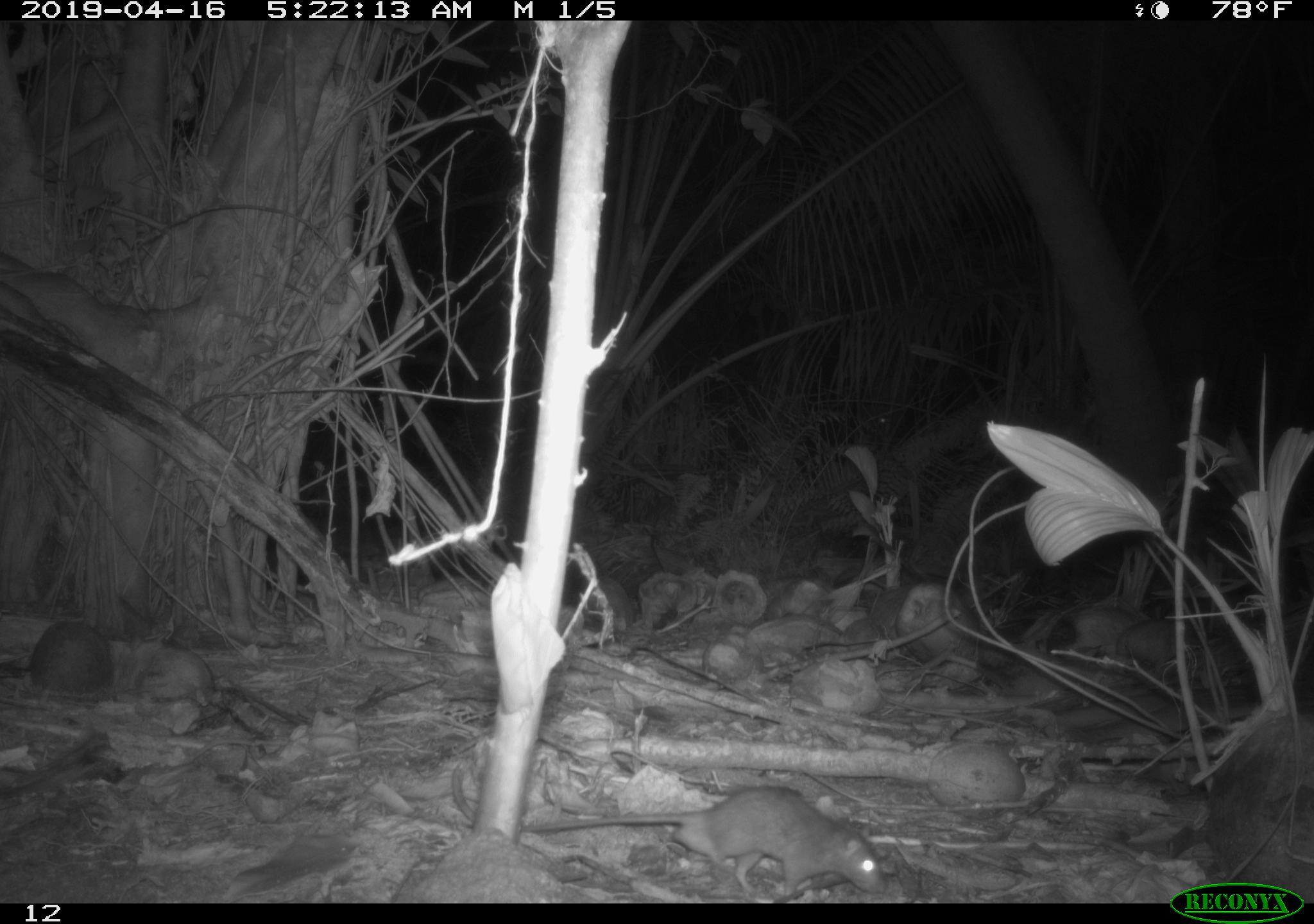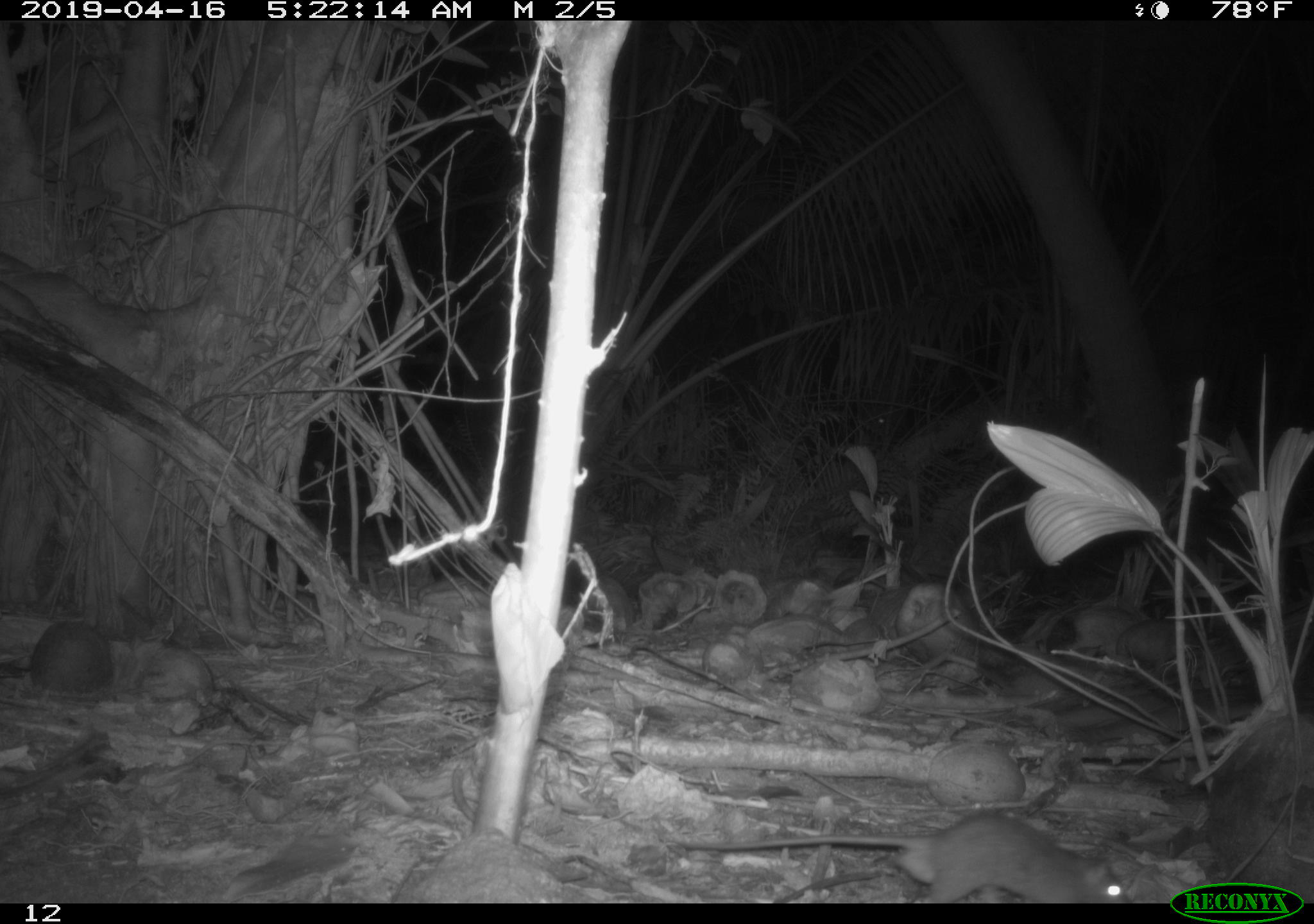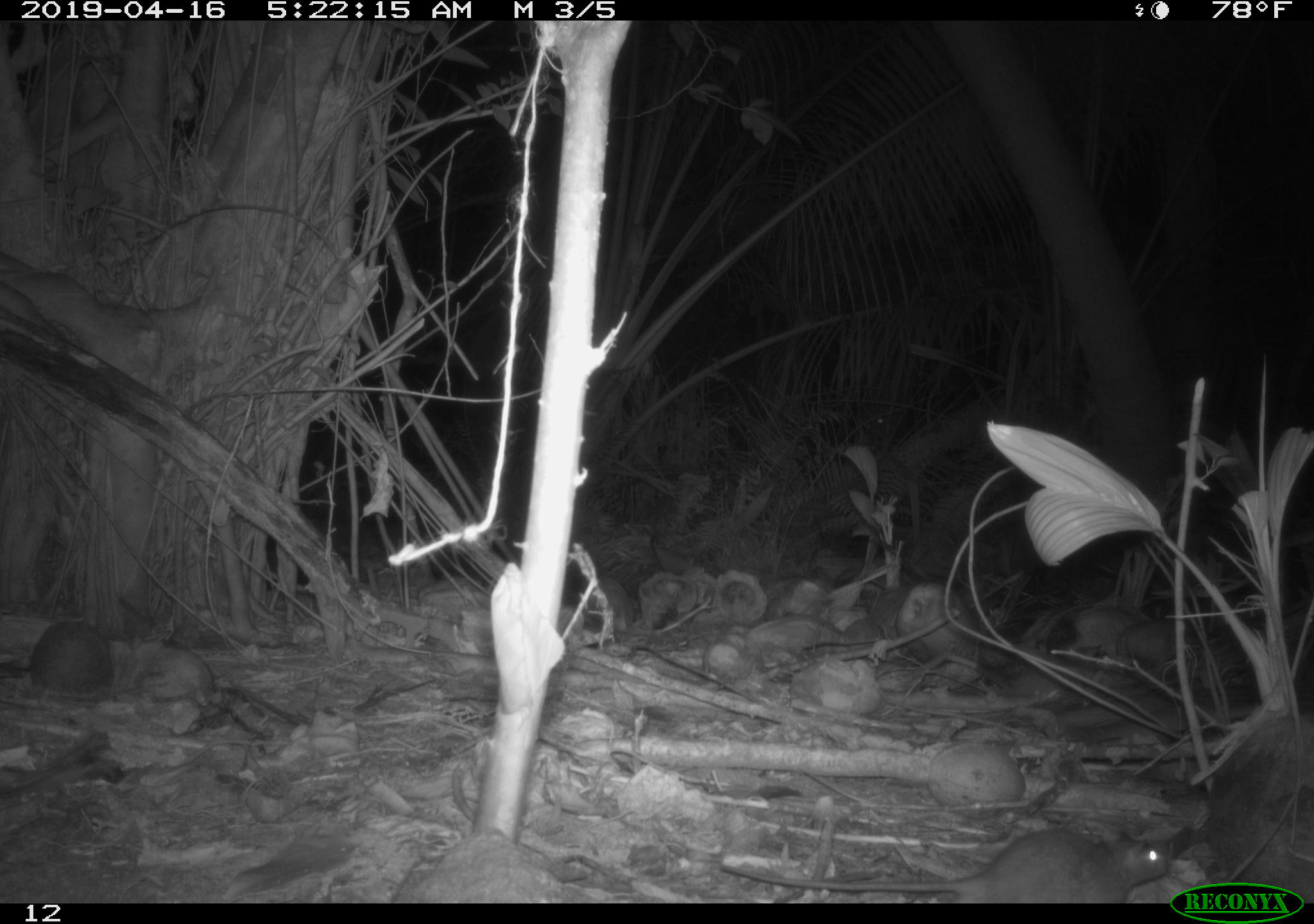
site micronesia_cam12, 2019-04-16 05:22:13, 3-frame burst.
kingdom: Animalia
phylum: Chordata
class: Mammalia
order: Rodentia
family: Muridae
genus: Rattus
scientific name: Rattus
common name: rat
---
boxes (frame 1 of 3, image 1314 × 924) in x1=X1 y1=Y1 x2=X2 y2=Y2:
rat: x1=450 y1=765 x2=889 y2=902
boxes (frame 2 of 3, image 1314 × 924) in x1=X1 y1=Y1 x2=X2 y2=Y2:
rat: x1=674 y1=807 x2=1137 y2=905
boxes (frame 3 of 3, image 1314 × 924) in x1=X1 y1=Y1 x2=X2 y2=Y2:
rat: x1=722 y1=828 x2=1172 y2=905